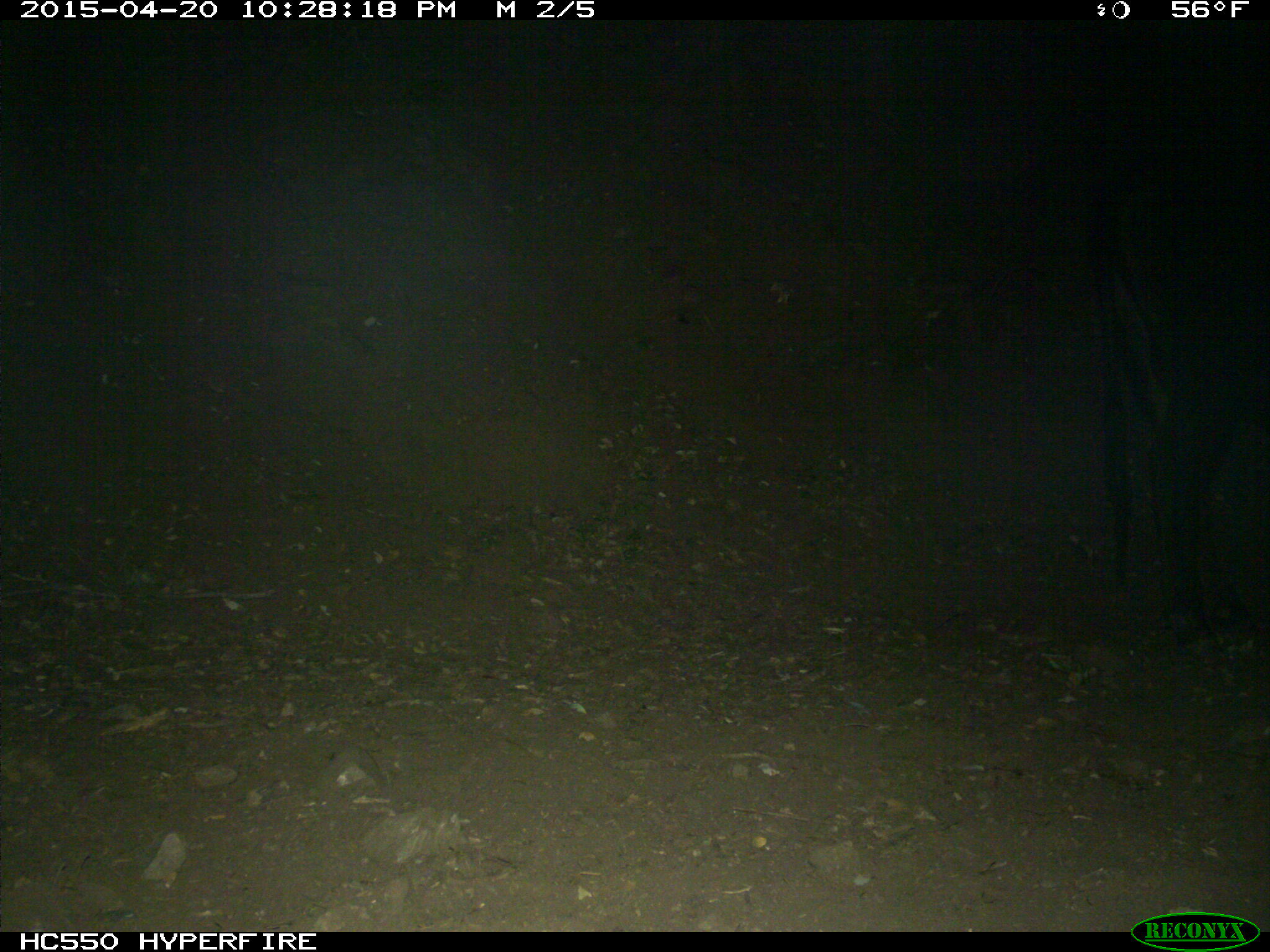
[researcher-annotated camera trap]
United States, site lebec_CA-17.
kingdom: Animalia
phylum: Chordata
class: Mammalia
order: Artiodactyla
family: Bovidae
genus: Bos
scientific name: Bos taurus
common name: domestic cow